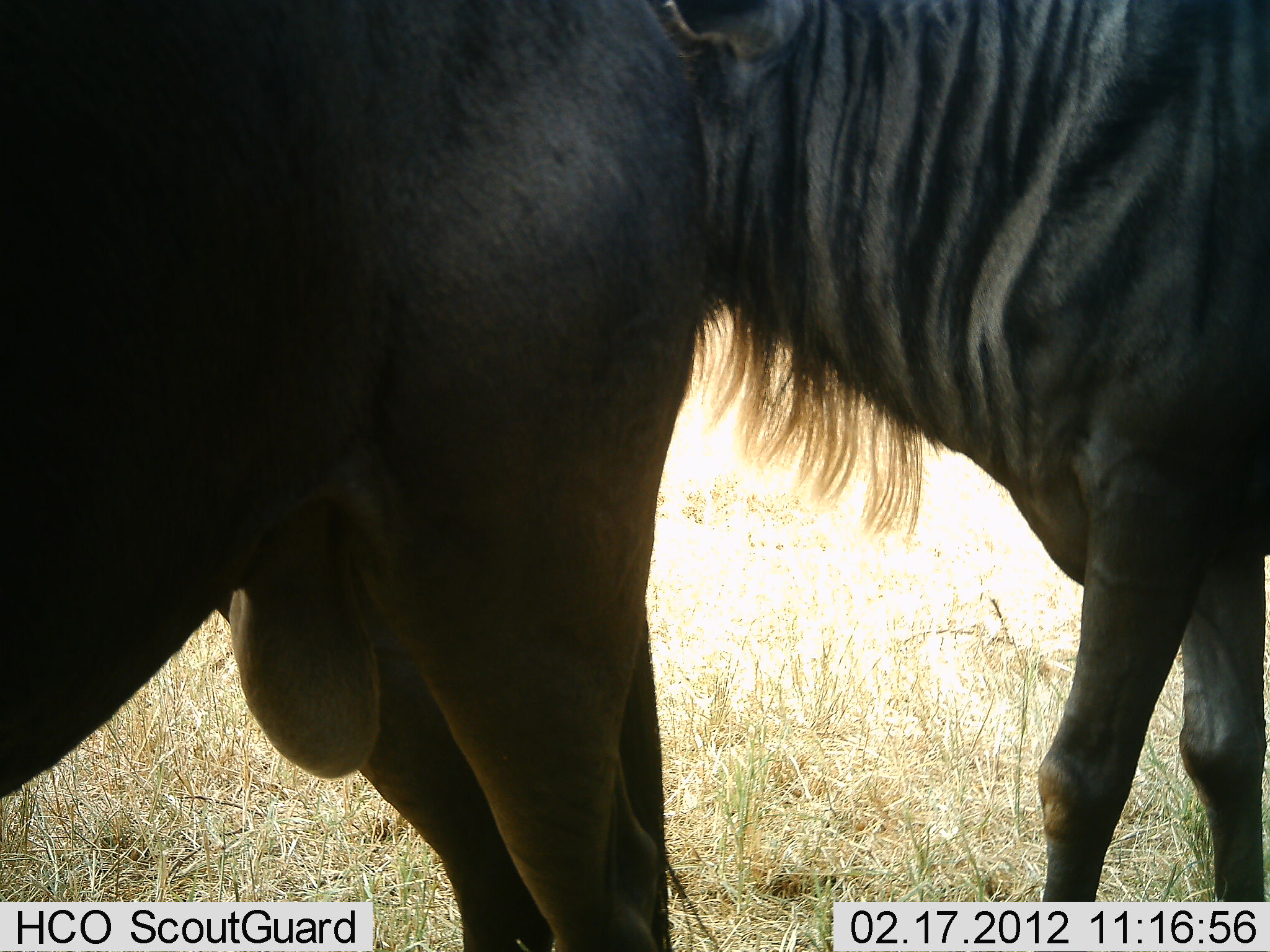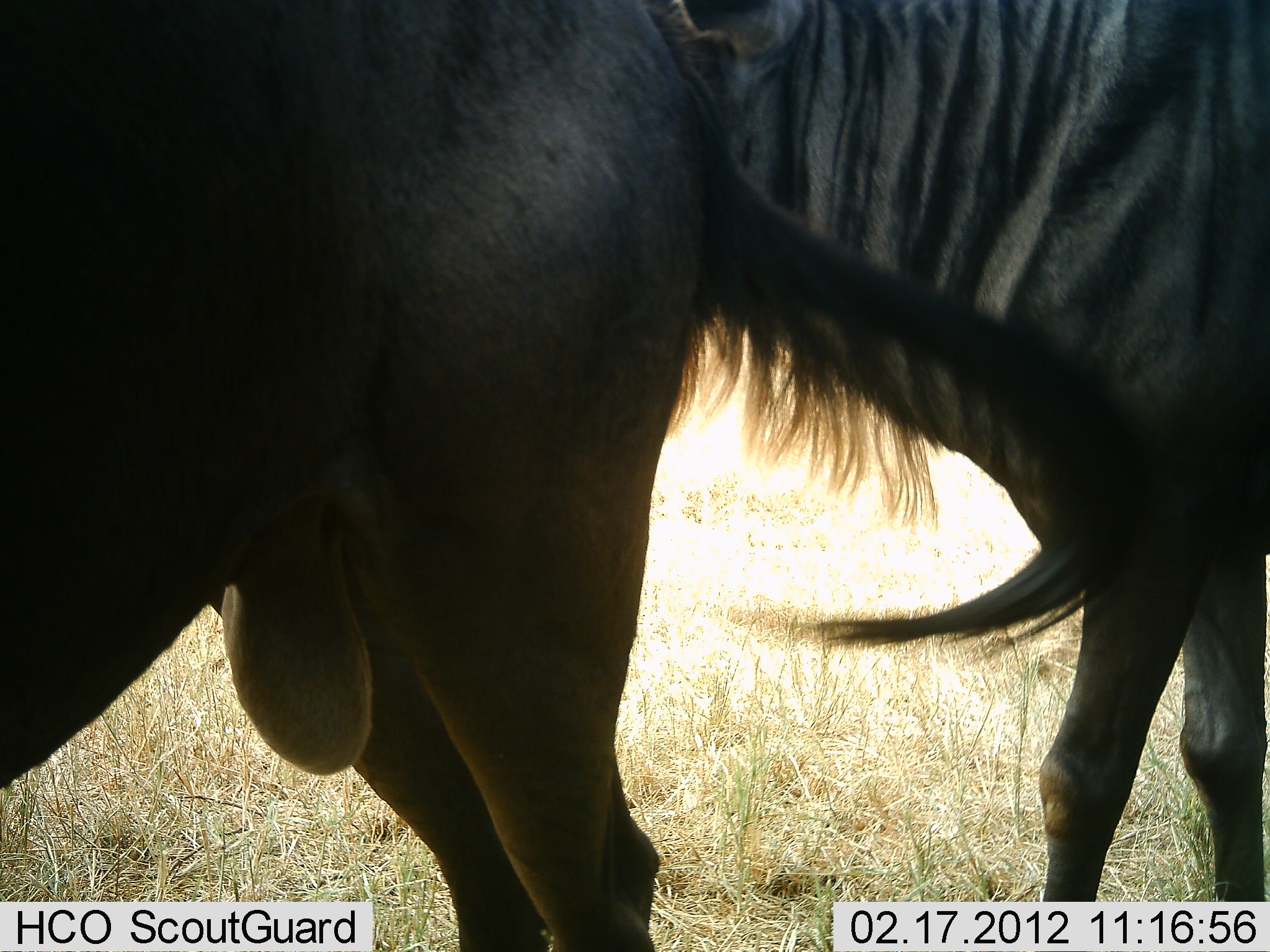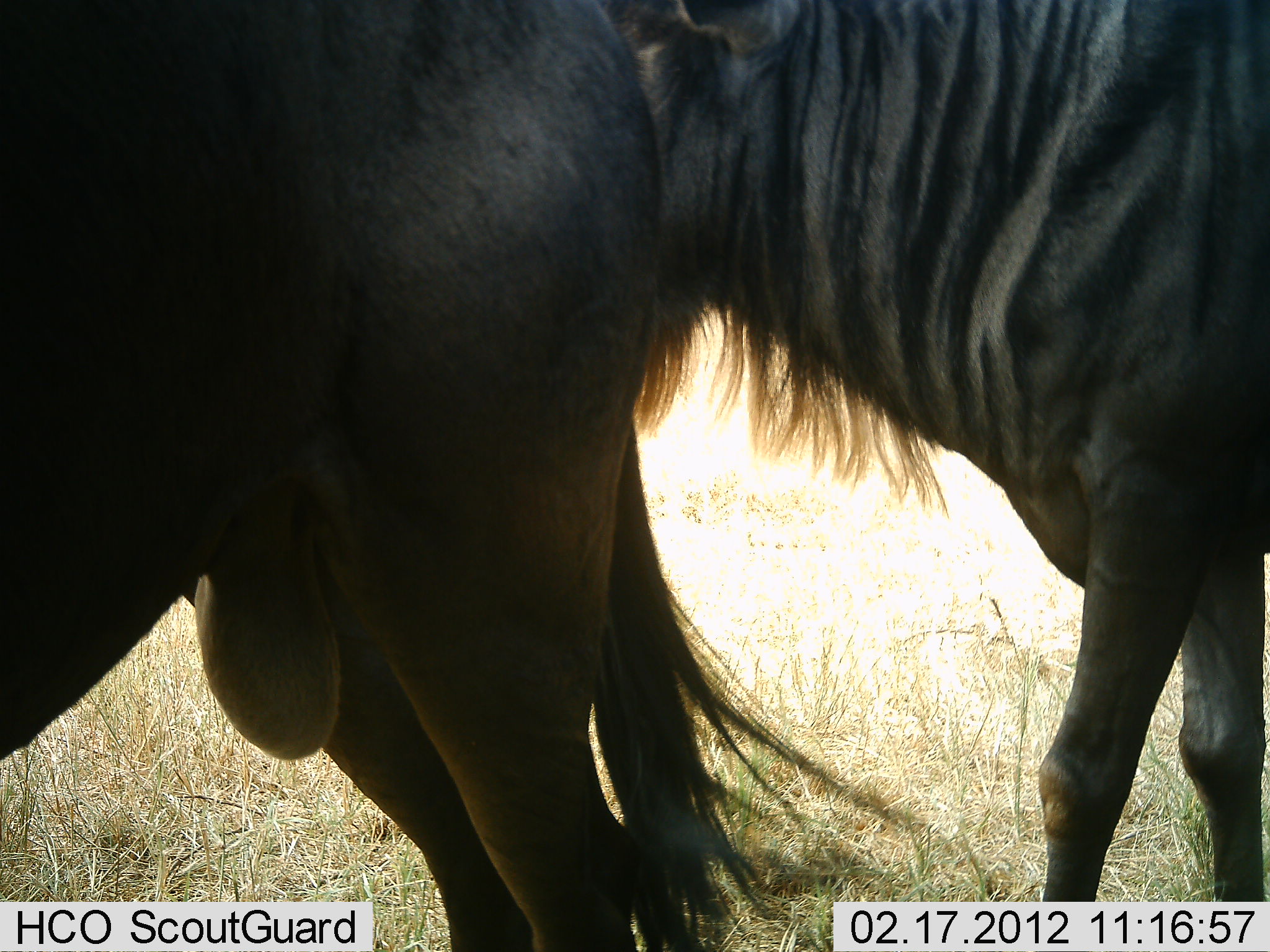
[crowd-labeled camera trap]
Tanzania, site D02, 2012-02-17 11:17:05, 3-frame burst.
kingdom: Animalia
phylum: Chordata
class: Mammalia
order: Artiodactyla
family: Bovidae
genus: Connochaetes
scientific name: Connochaetes taurinus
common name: blue wildebeest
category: wildebeest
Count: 2.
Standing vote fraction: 87%.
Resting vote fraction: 7%.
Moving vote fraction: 13%.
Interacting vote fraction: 0%.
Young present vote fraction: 0%.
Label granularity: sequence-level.